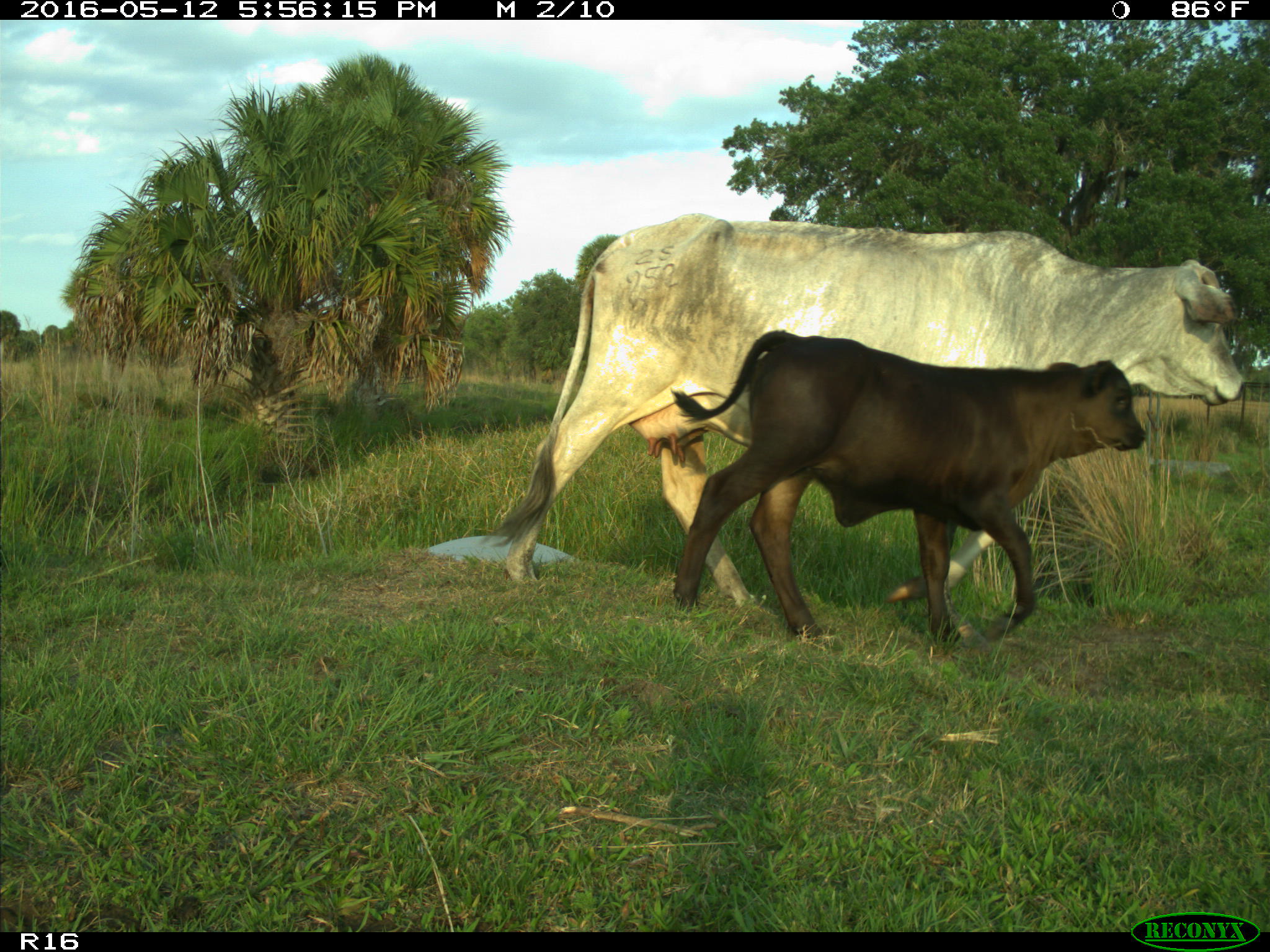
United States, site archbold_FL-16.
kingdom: Animalia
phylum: Chordata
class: Mammalia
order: Artiodactyla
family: Bovidae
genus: Bos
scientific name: Bos taurus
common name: domestic cow